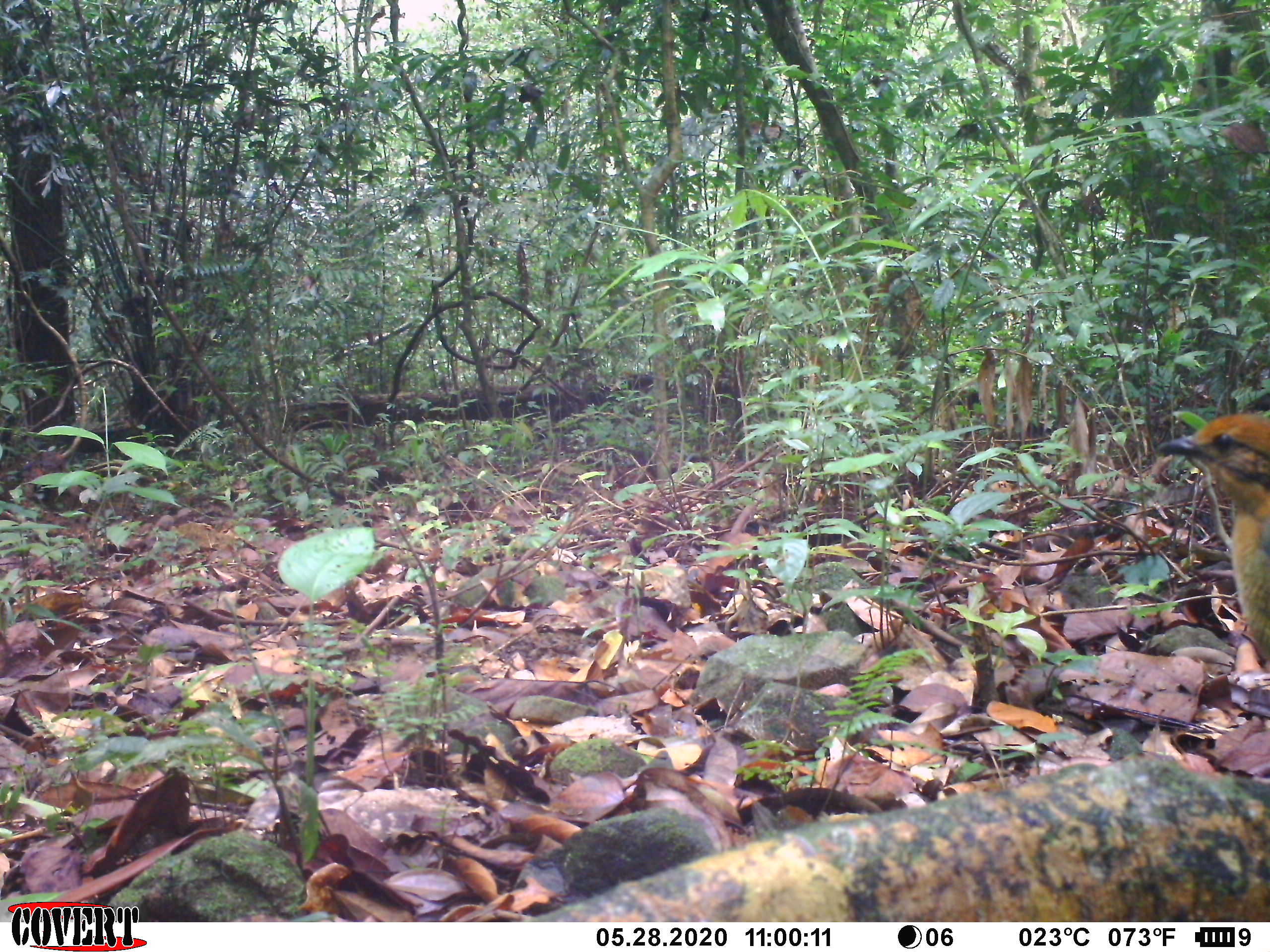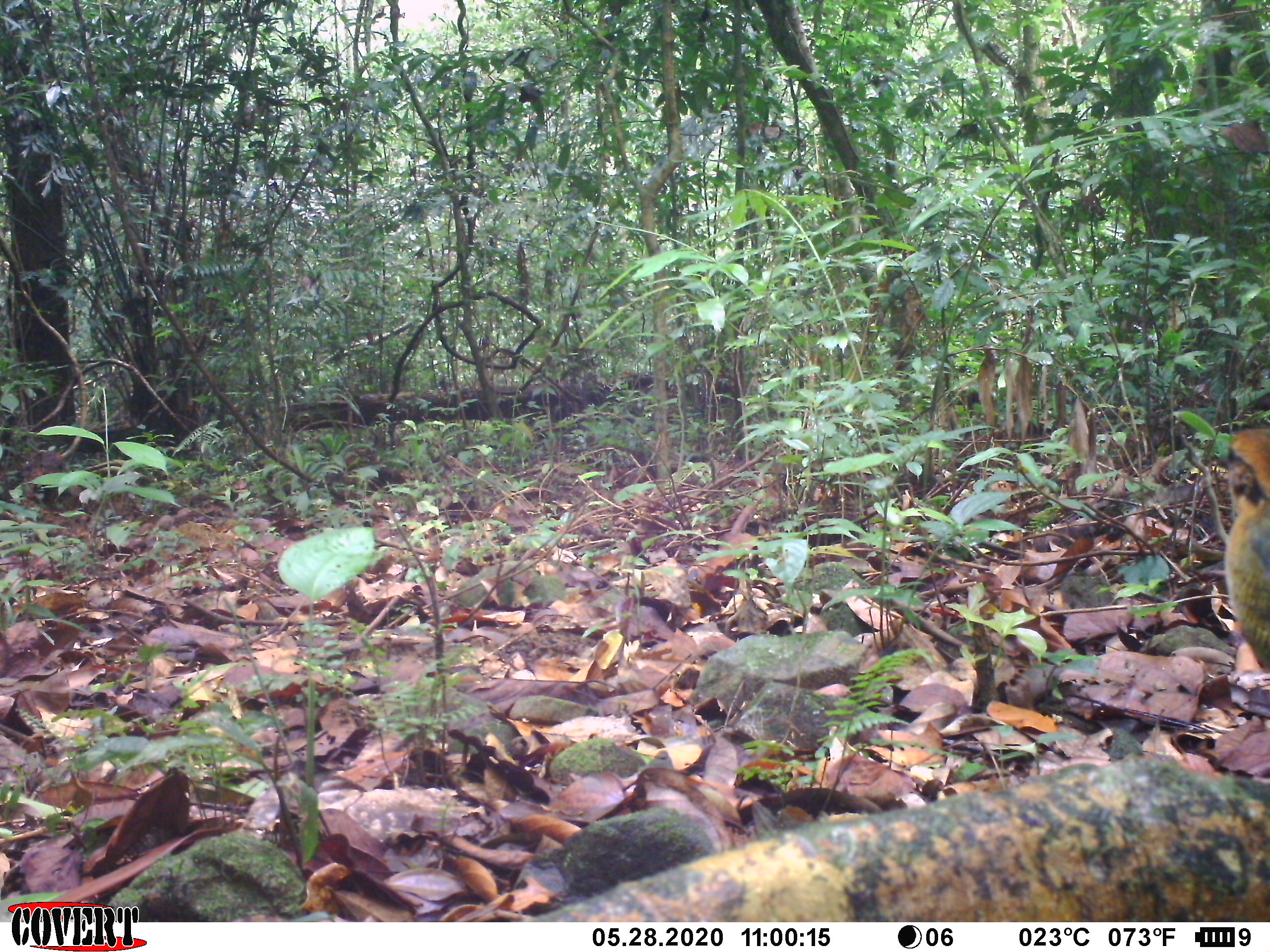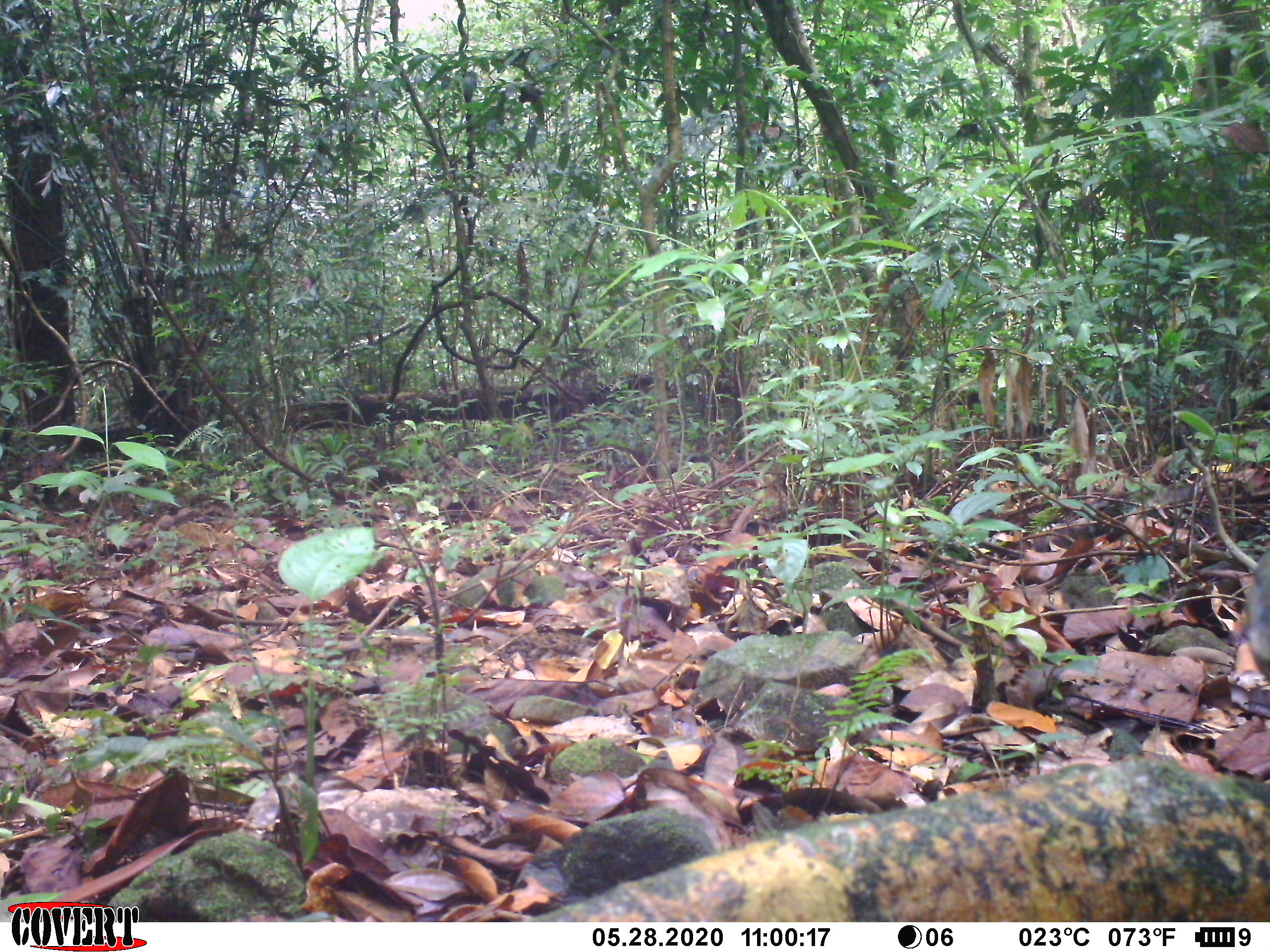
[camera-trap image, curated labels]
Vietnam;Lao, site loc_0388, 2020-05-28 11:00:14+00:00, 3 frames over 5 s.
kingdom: Animalia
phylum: Chordata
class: Aves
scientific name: Aves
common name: bird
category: unidentified bird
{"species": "unidentified bird (bird) (Aves)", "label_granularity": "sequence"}